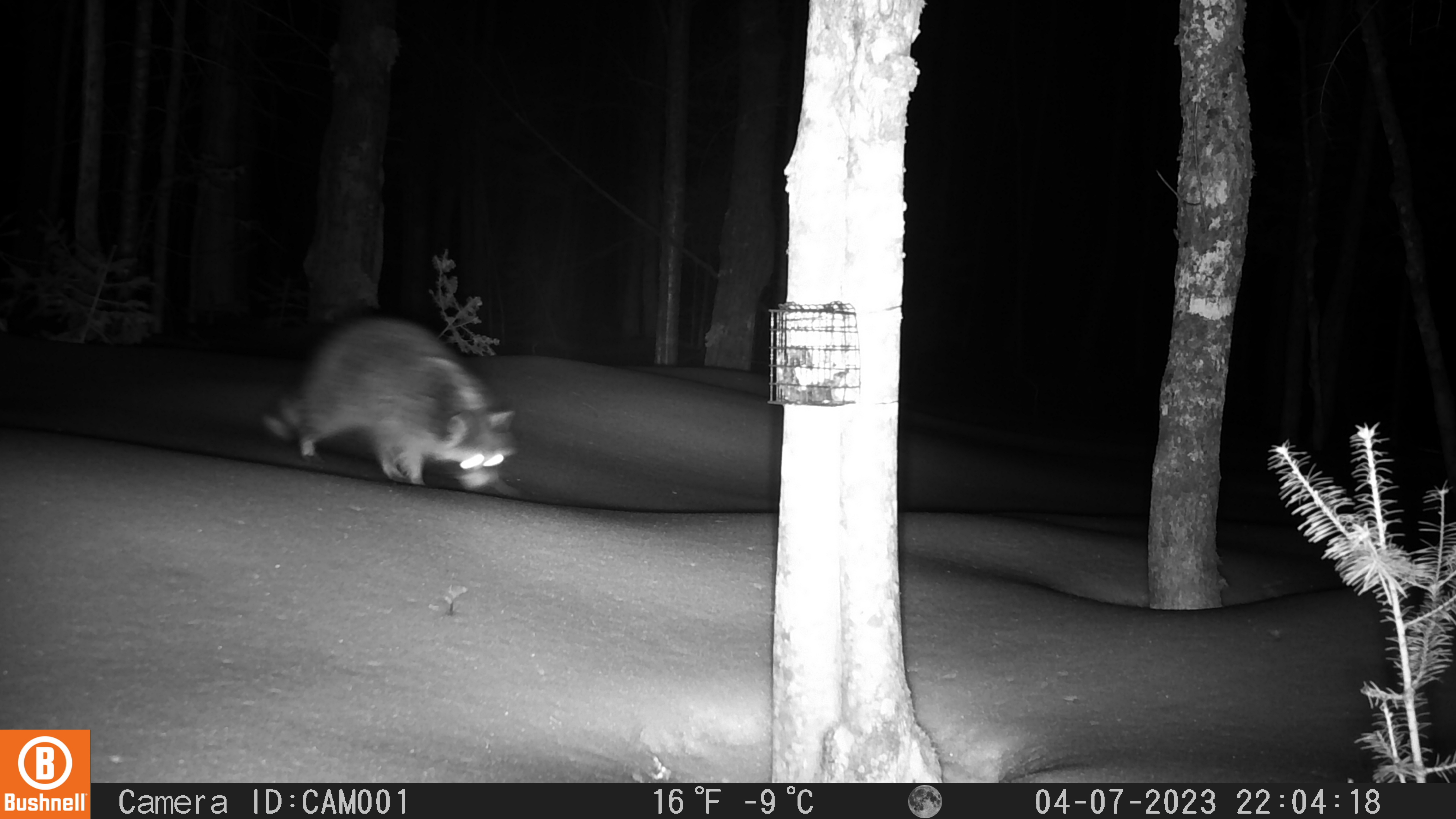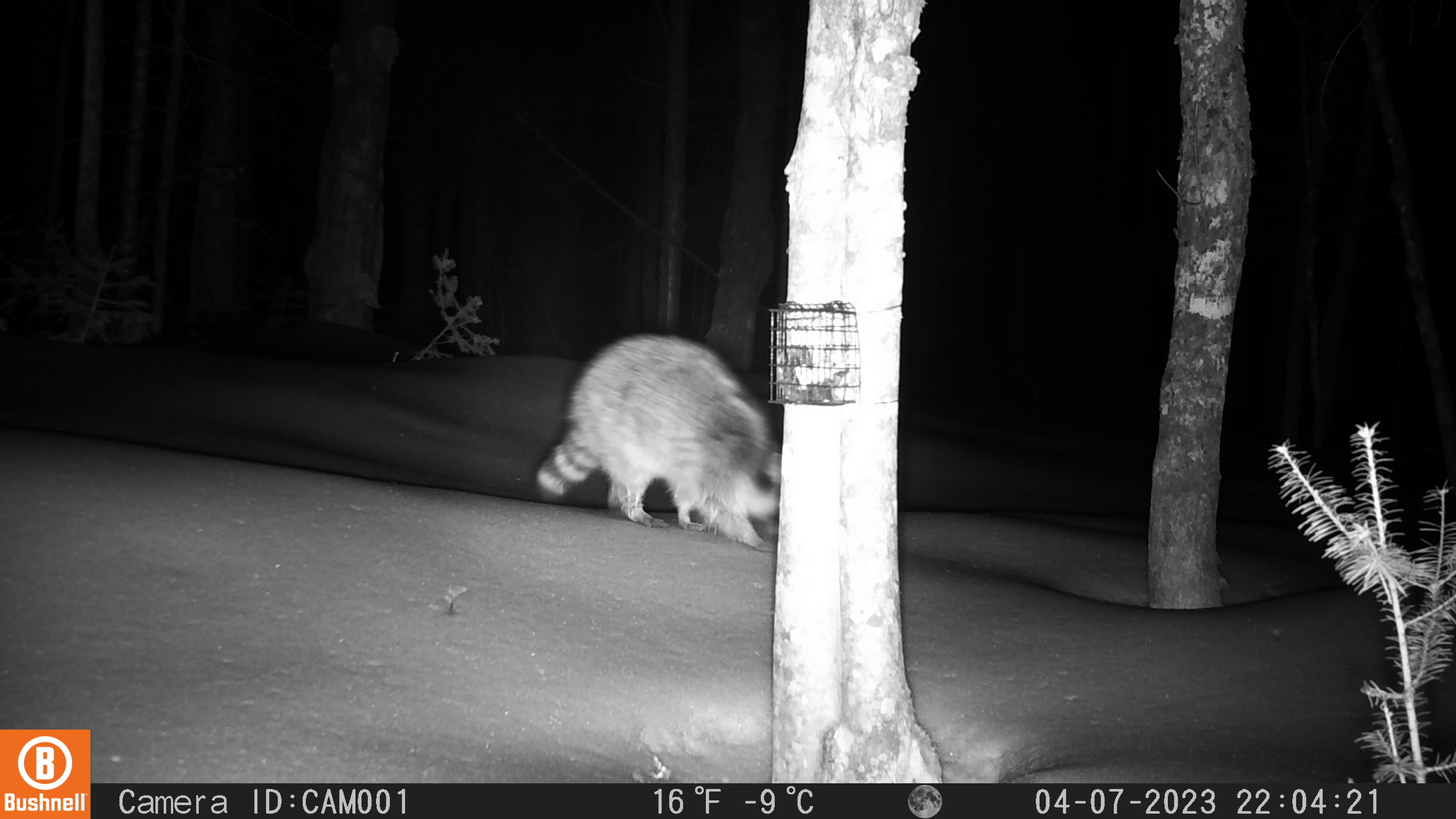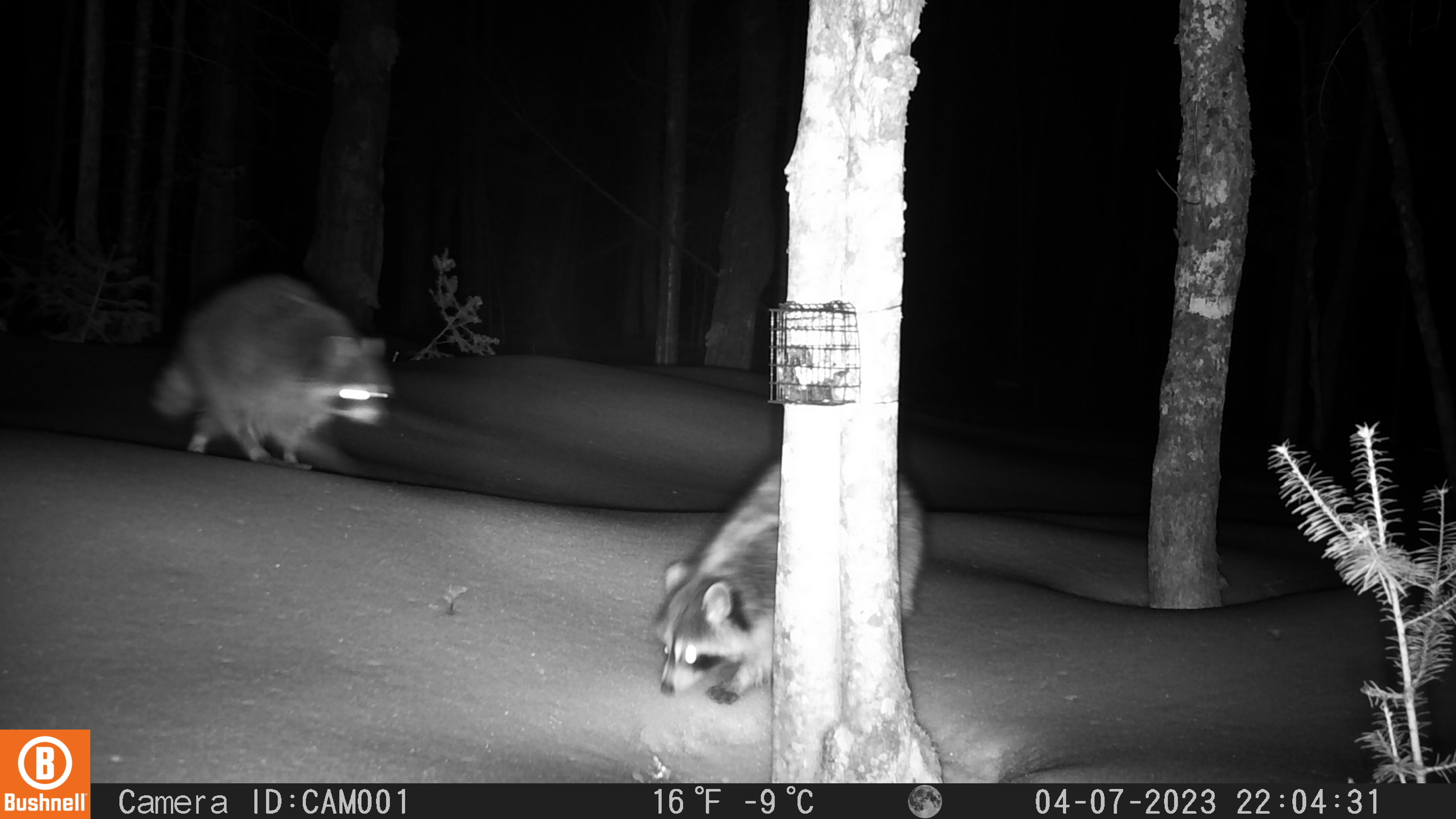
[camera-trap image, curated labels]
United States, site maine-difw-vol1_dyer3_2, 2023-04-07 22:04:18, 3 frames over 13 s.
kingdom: Animalia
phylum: Chordata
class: Mammalia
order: Carnivora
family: Procyonidae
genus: Procyon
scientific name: Procyon lotor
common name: raccoon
Raccoon (Procyon lotor).